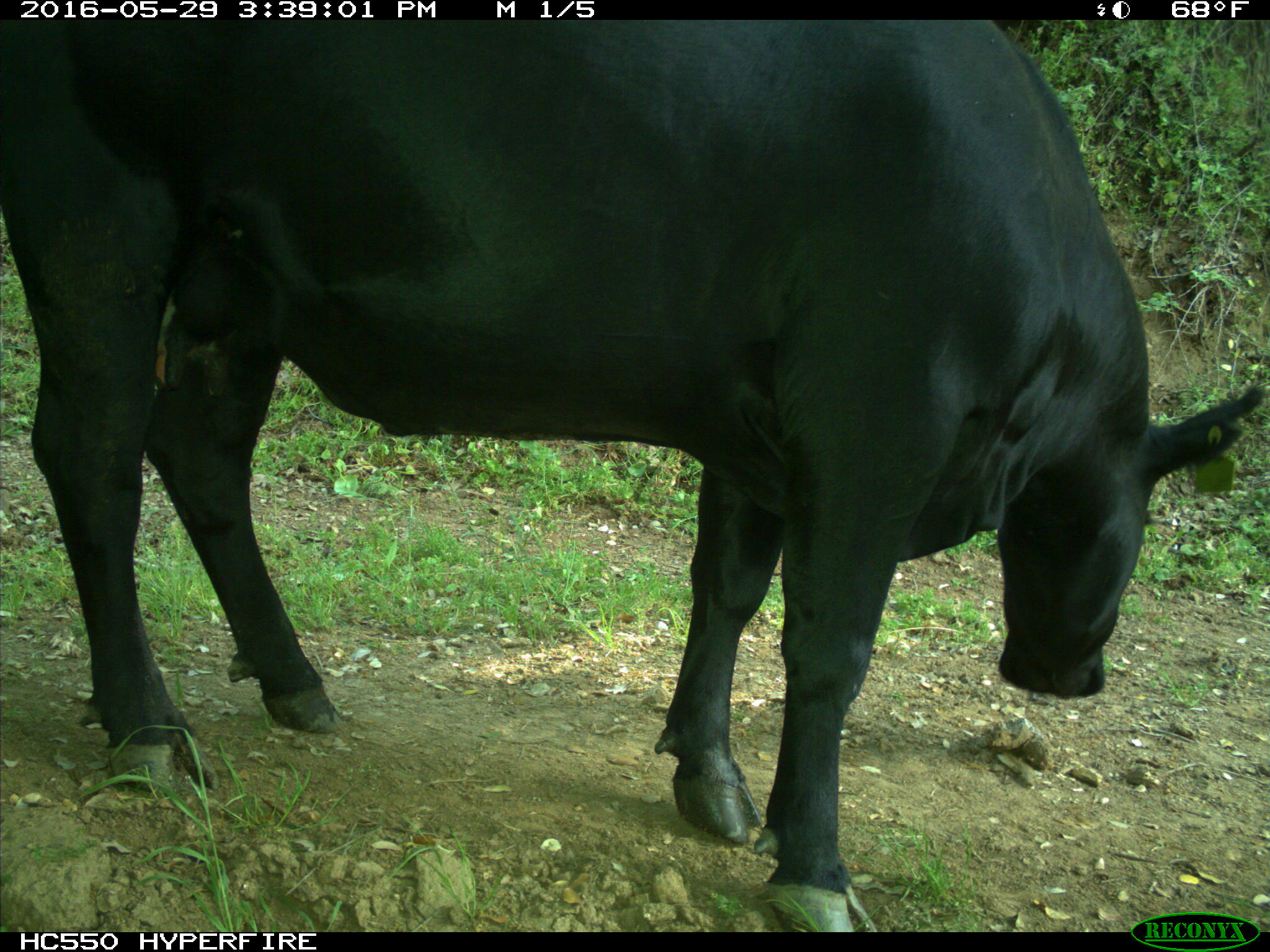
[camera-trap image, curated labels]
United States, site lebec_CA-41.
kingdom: Animalia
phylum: Chordata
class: Mammalia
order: Artiodactyla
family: Bovidae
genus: Bos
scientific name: Bos taurus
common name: domestic cow